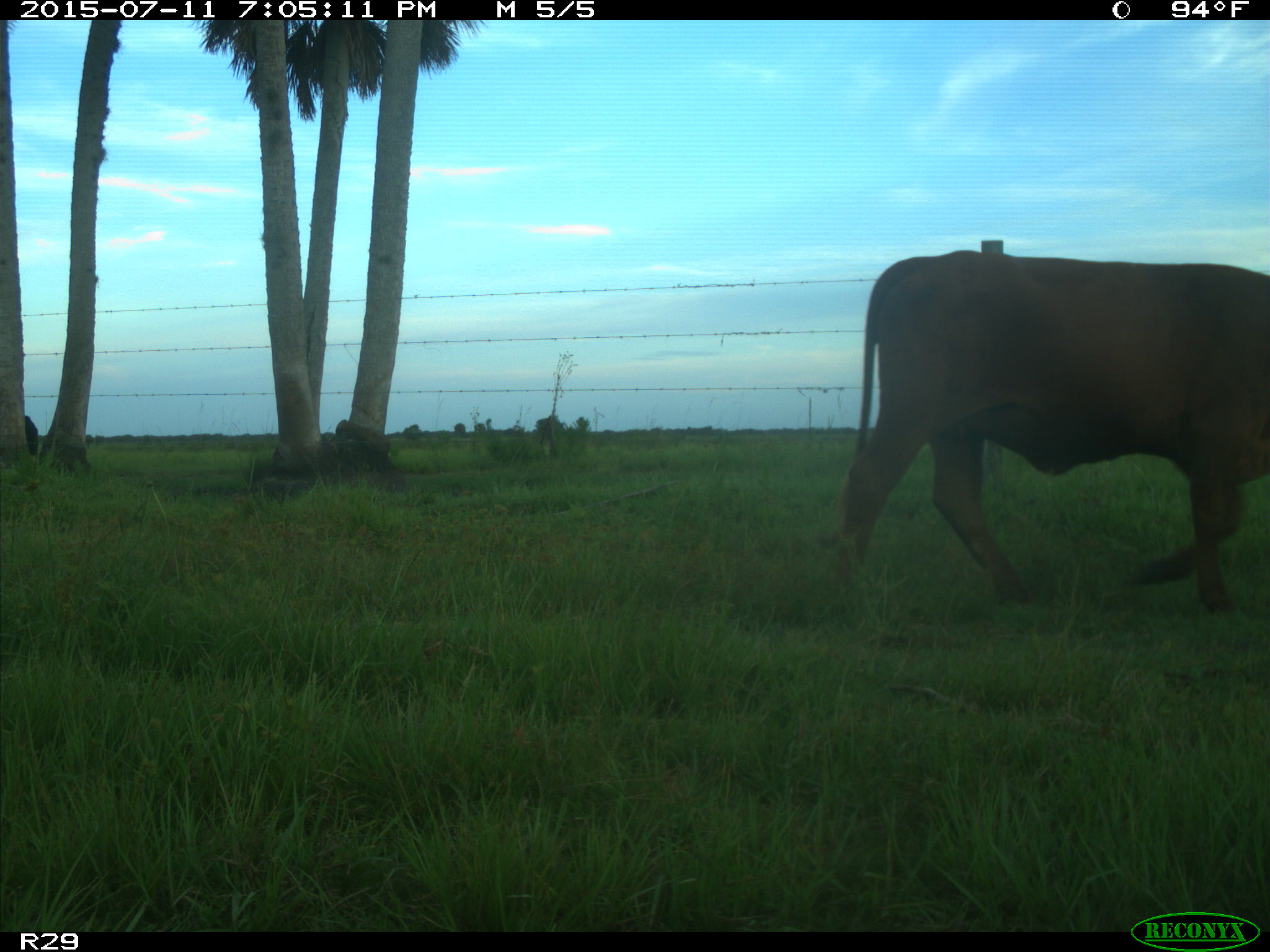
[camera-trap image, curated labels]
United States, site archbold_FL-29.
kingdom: Animalia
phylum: Chordata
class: Mammalia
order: Artiodactyla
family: Bovidae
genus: Bos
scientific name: Bos taurus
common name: domestic cow